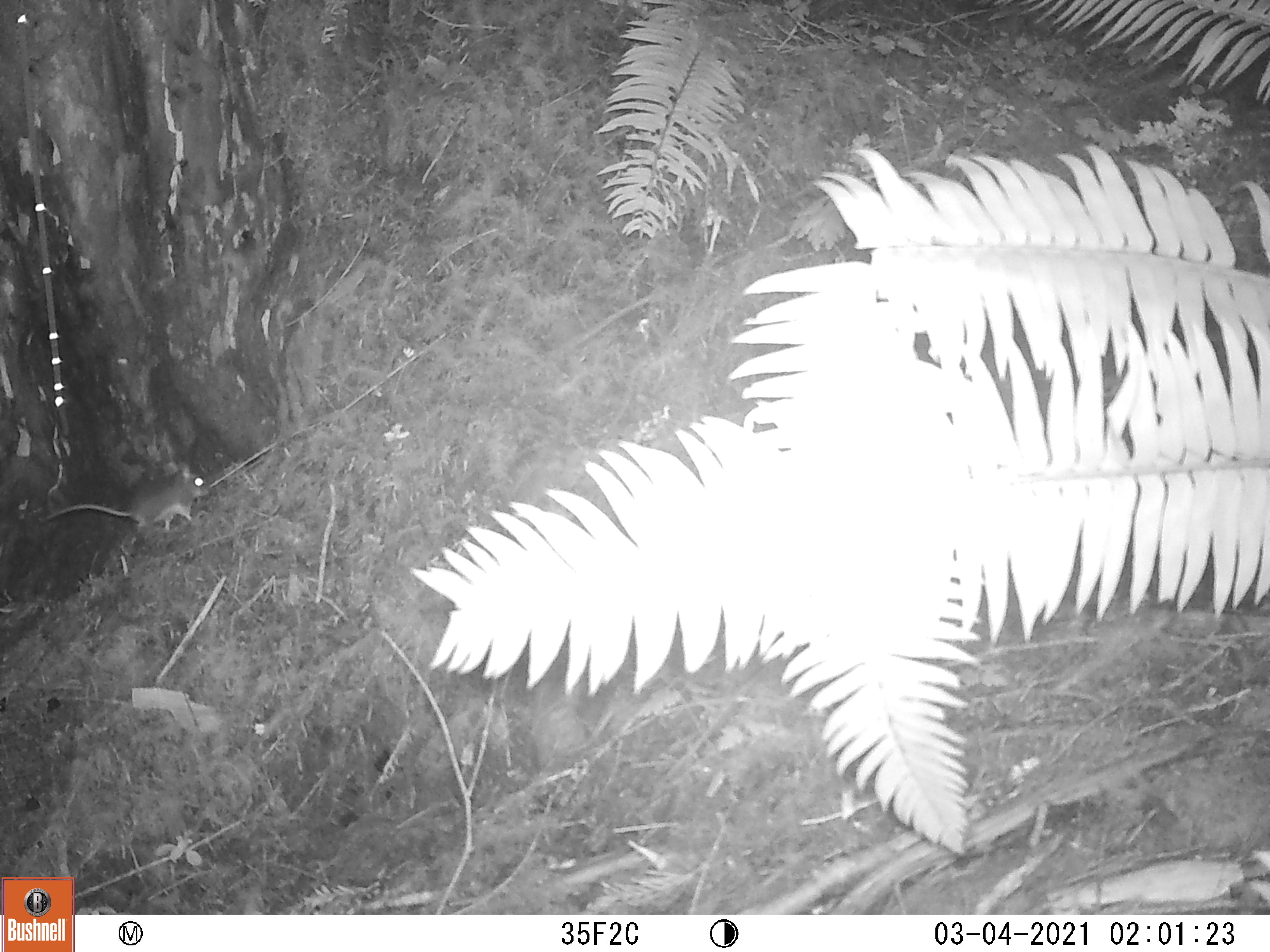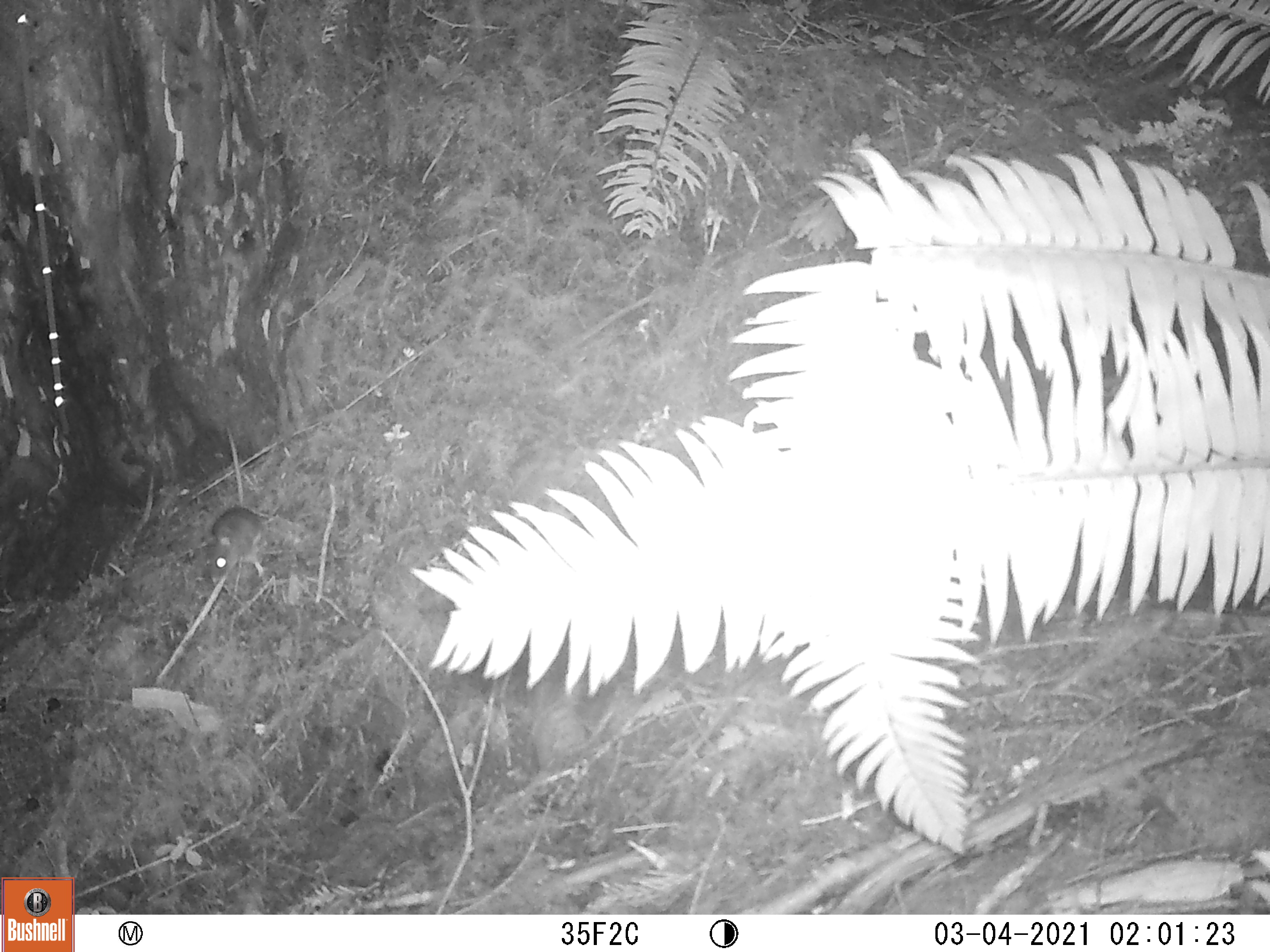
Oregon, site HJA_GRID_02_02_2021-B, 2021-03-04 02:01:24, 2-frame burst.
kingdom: Animalia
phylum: Chordata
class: Mammalia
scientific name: Mammalia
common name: small mammal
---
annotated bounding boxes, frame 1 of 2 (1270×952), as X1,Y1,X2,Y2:
small mammal: 30,464,213,554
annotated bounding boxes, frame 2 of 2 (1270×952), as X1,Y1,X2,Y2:
small mammal: 195,421,276,603